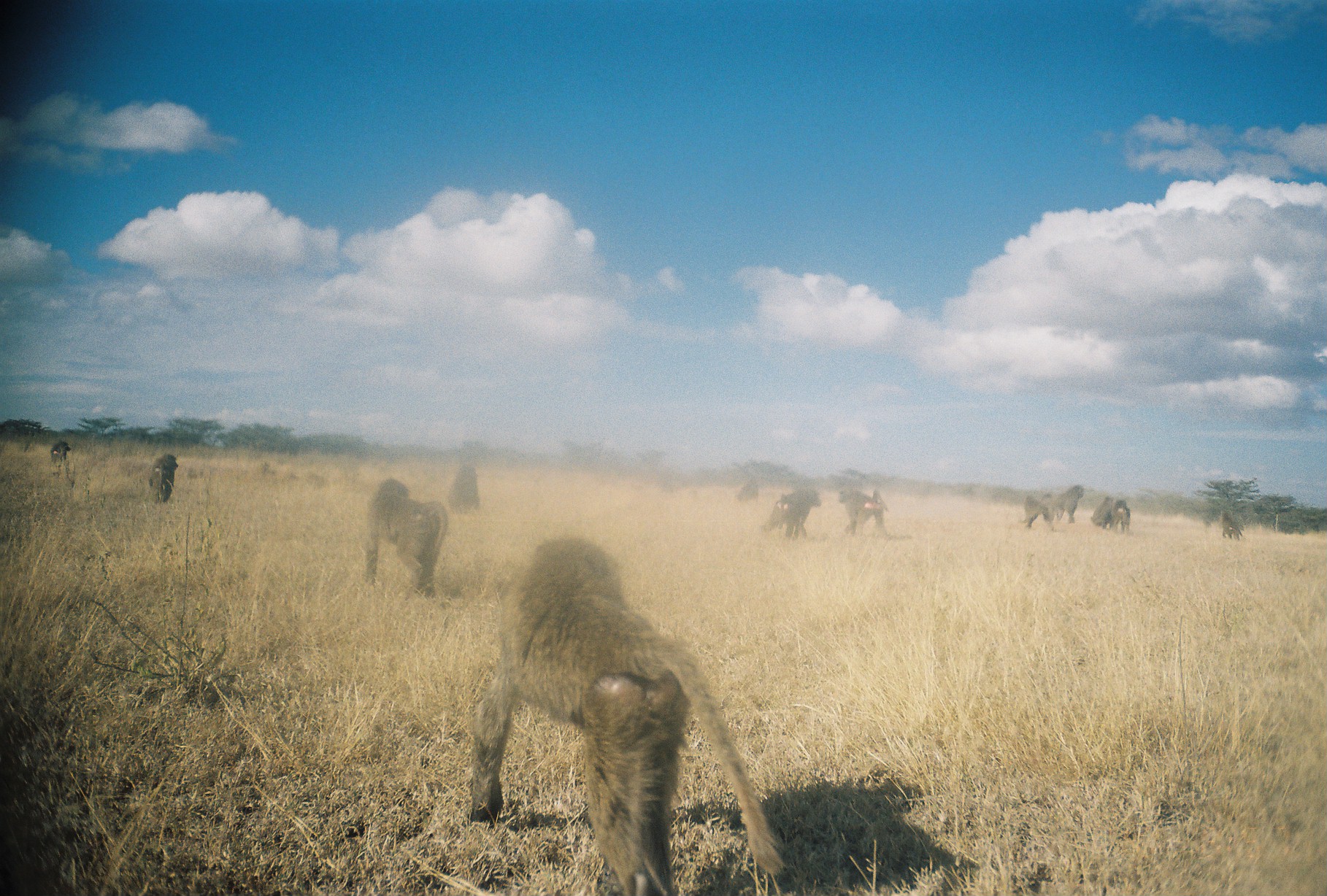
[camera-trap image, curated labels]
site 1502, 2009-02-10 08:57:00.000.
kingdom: Animalia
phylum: Chordata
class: Mammalia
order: Primates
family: Cercopithecidae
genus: Papio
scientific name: Papio anubis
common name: olive baboon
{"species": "Papio anubis (olive baboon)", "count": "12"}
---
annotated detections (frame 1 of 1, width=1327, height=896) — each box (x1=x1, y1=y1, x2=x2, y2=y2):
group: (x1=2, y1=347, x2=1326, y2=896)